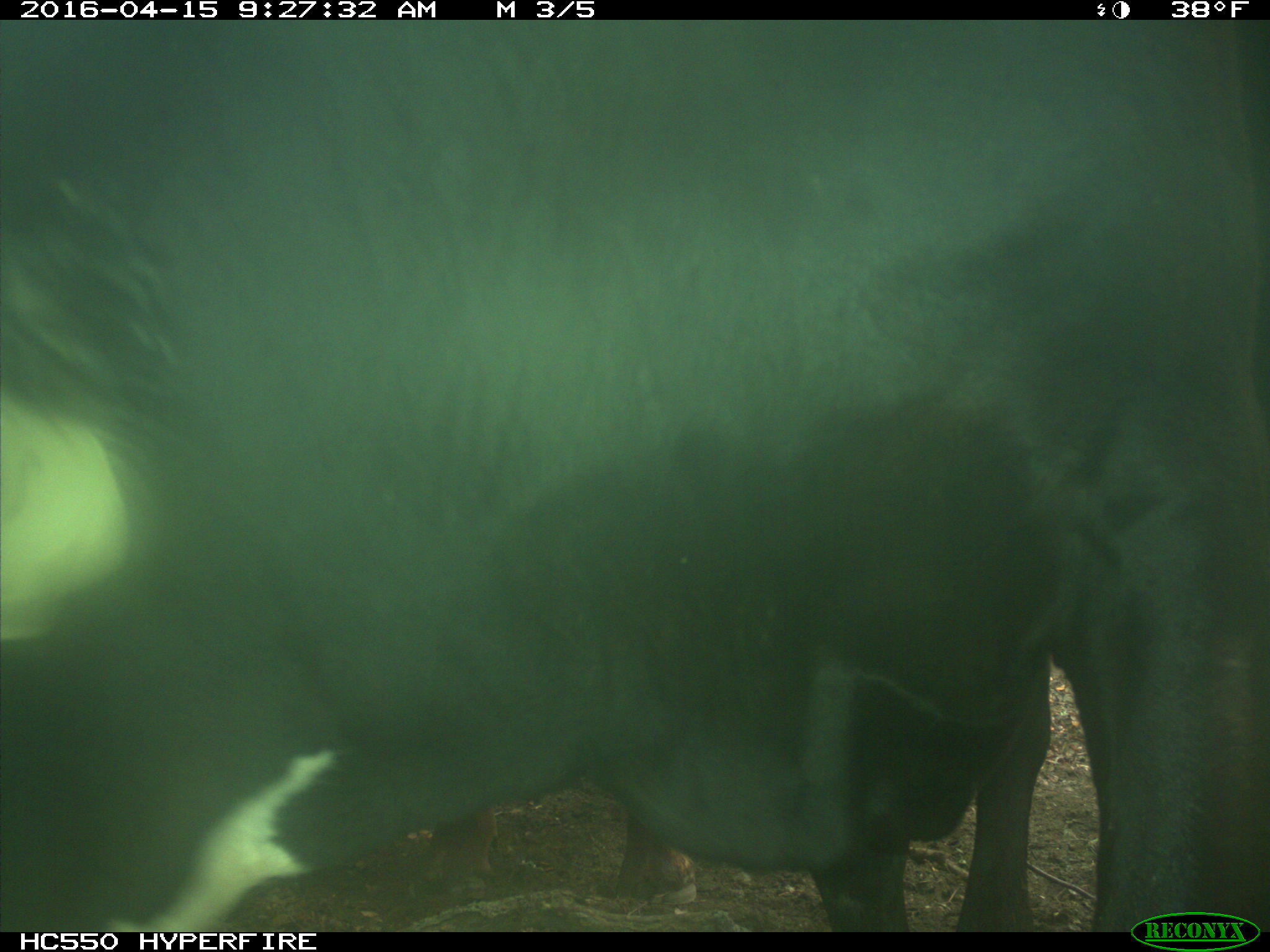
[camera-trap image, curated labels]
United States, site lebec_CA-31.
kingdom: Animalia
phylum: Chordata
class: Mammalia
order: Artiodactyla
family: Bovidae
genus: Bos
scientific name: Bos taurus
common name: domestic cow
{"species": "Bos taurus (domestic cow)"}